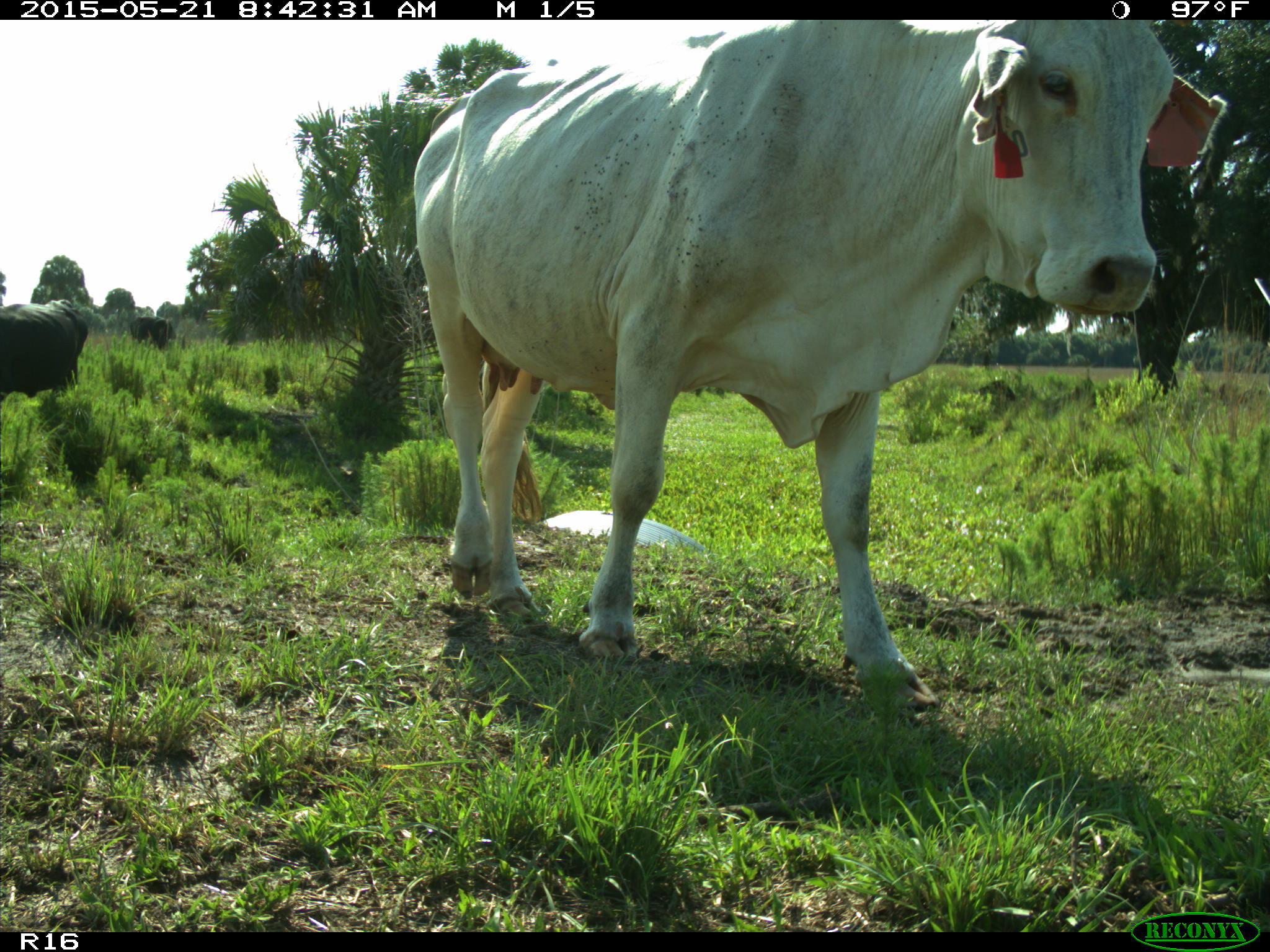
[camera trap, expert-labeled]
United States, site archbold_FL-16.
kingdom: Animalia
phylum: Chordata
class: Mammalia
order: Artiodactyla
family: Bovidae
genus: Bos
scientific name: Bos taurus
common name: domestic cow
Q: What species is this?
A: Bos taurus (domestic cow).